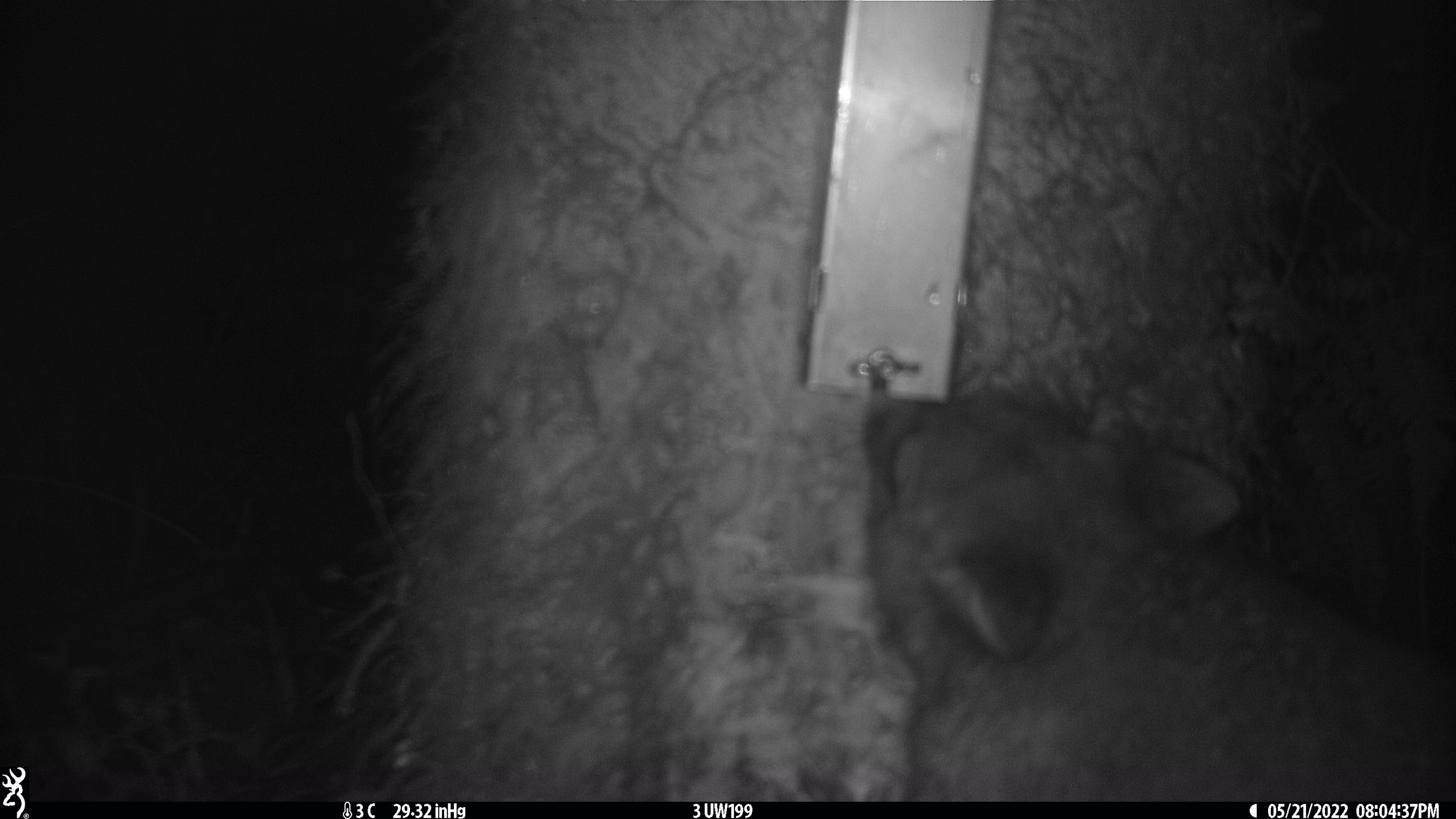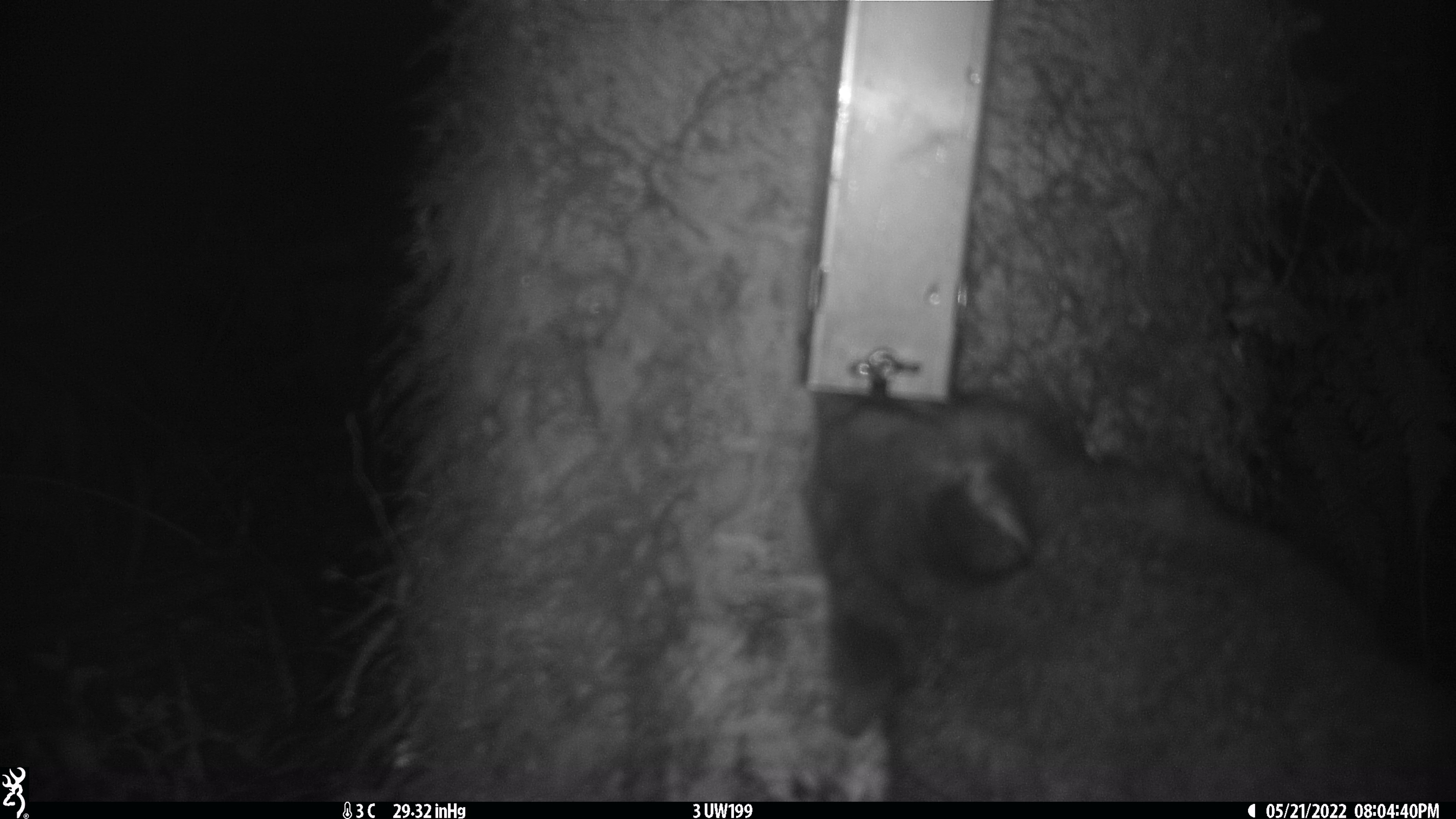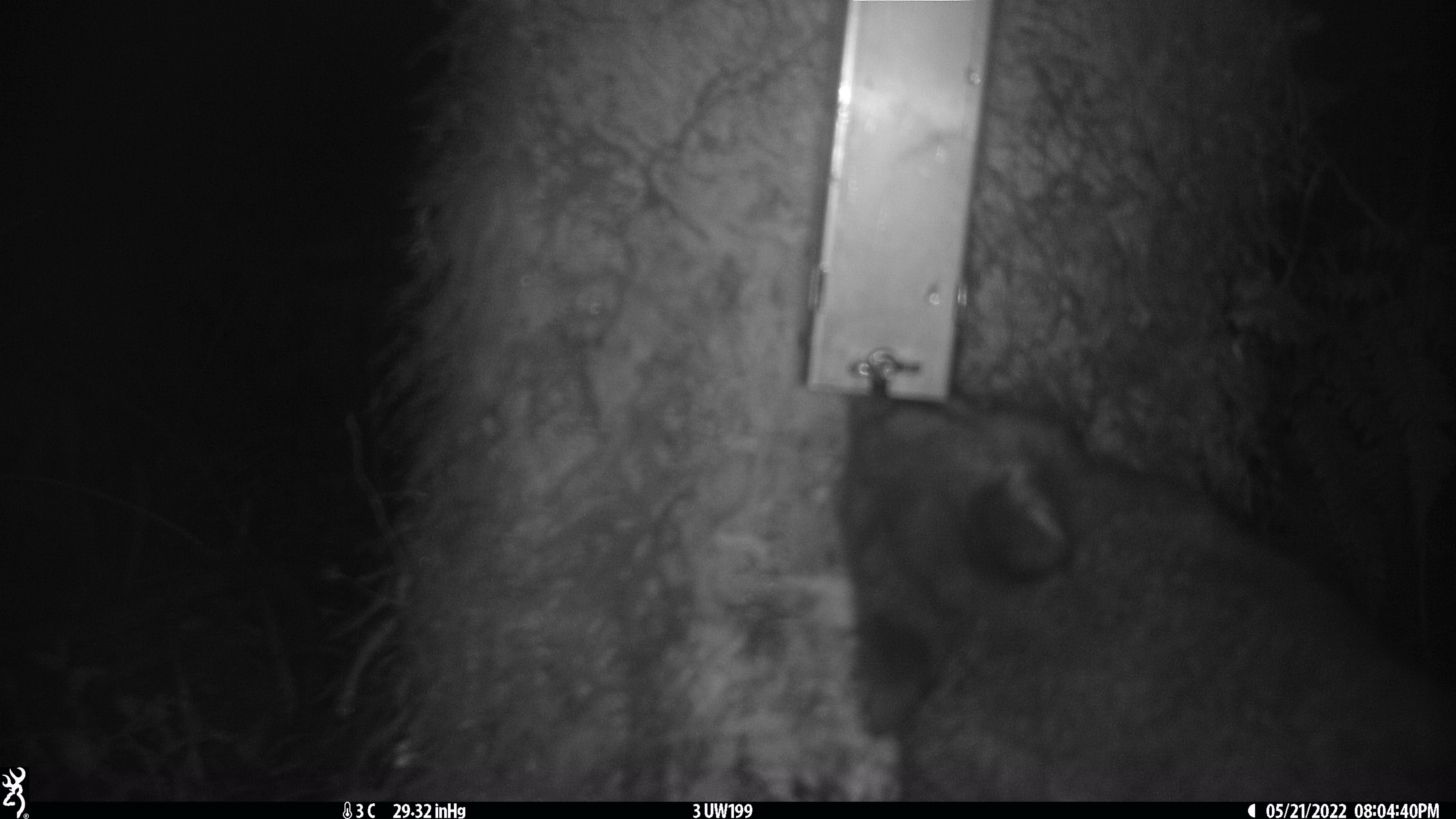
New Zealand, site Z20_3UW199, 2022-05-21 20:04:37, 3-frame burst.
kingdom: Animalia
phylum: Chordata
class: Mammalia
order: Diprotodontia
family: Phalangeridae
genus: Trichosurus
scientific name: Trichosurus vulpecula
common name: common brushtail possum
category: possum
Possum (common brushtail possum) (Trichosurus vulpecula).